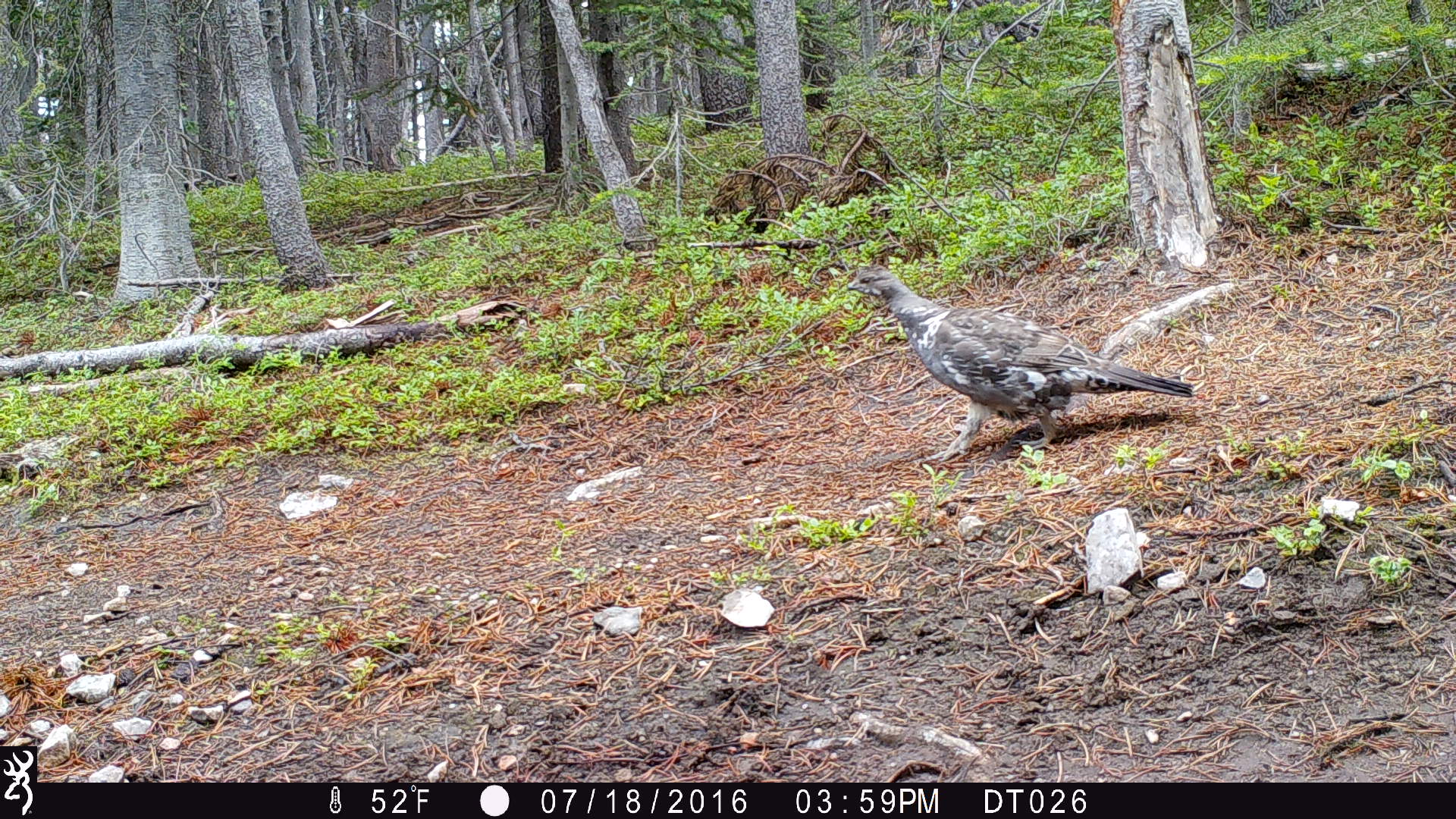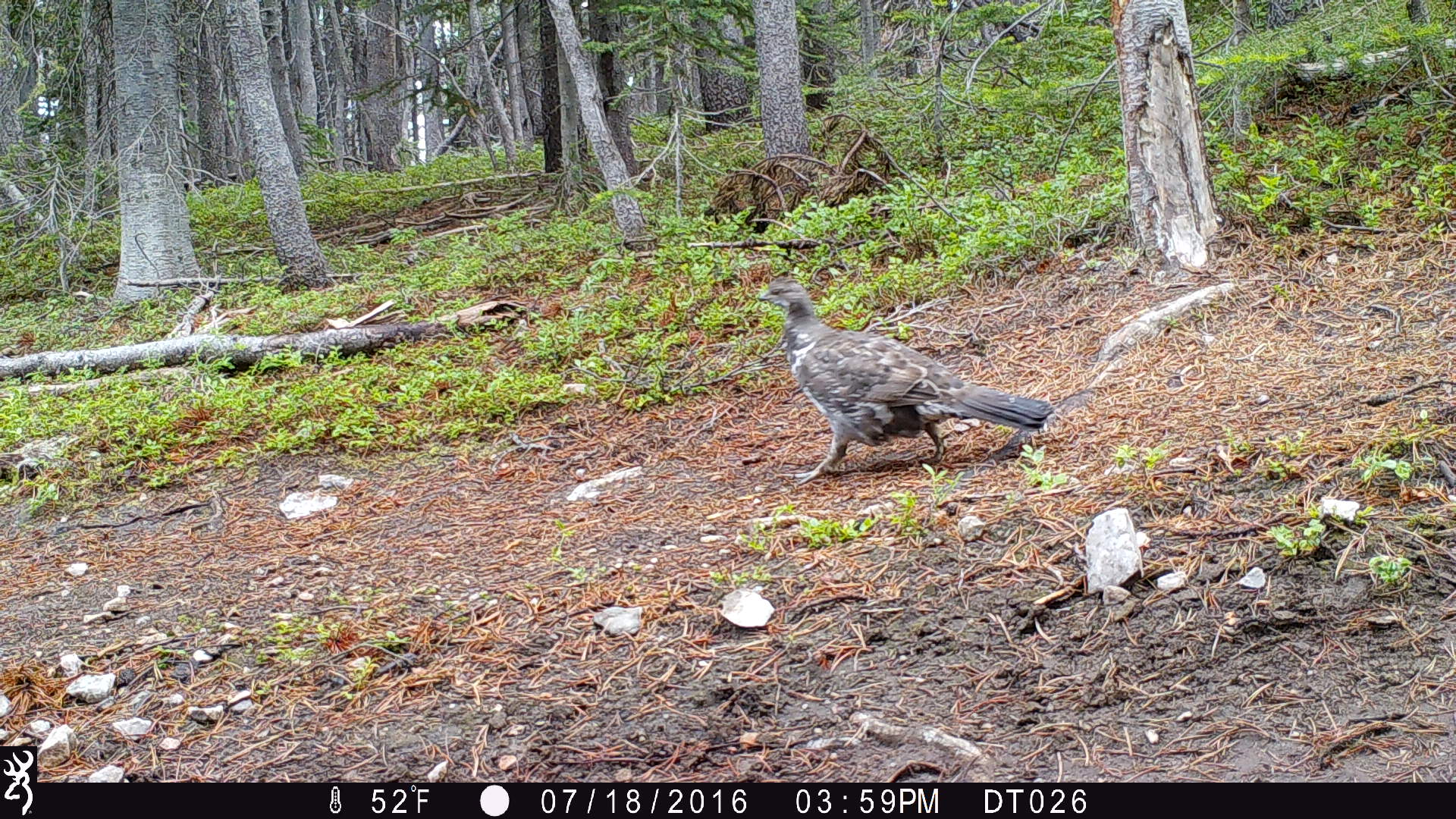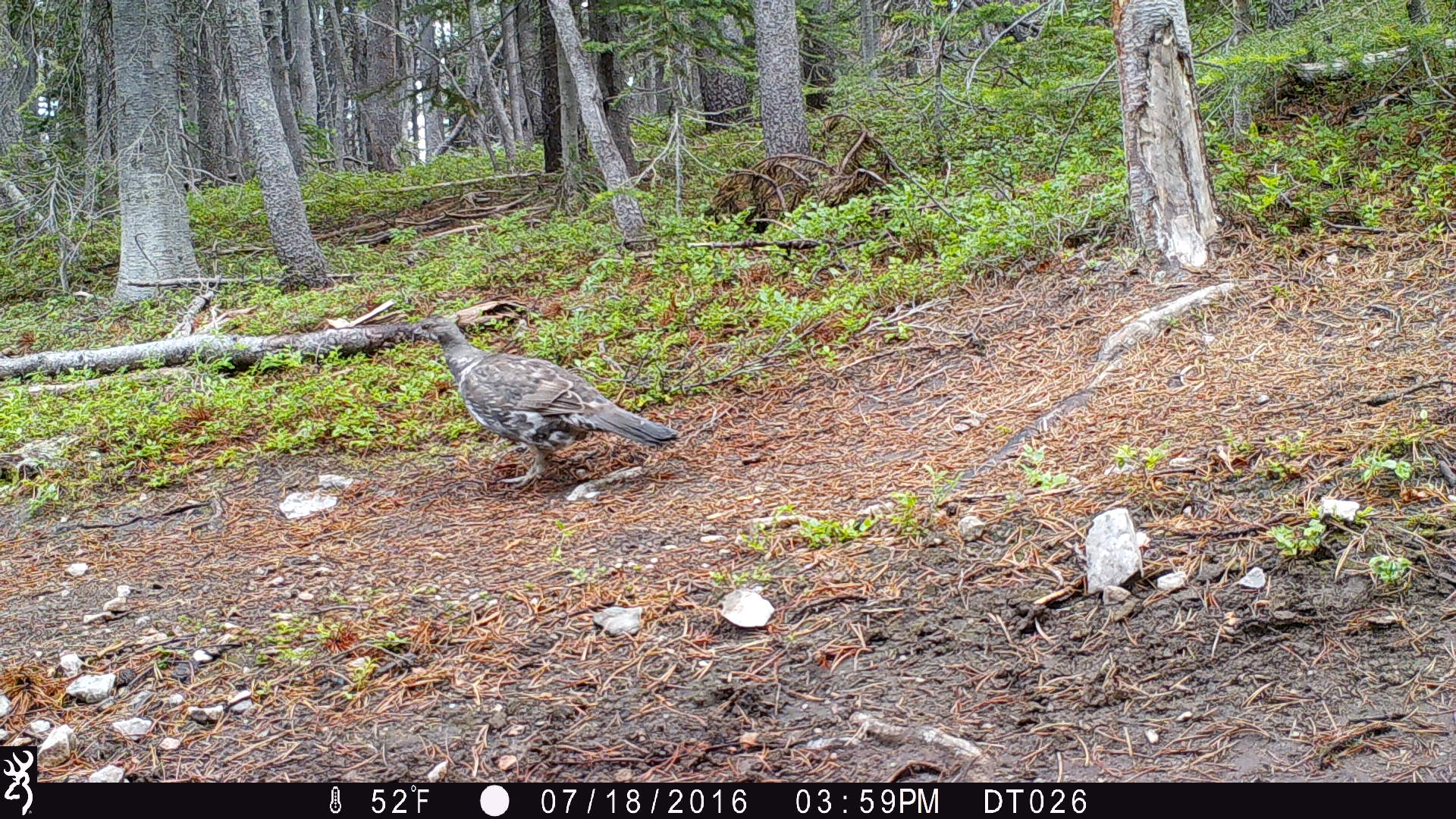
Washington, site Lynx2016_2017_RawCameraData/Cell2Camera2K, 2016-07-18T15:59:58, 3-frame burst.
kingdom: Animalia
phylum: Chordata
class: Aves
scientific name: Aves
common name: birds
Aves (birds). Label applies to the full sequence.